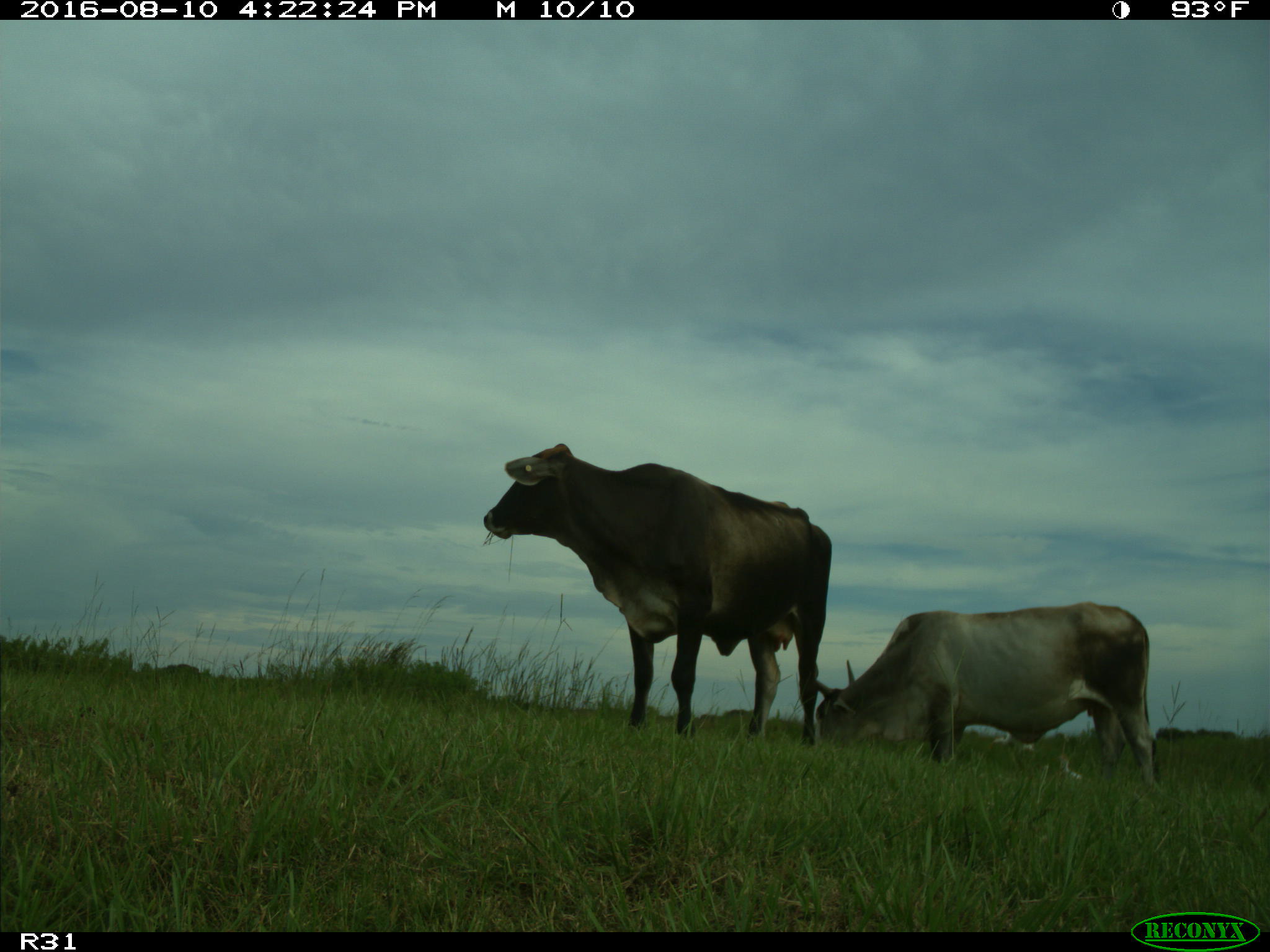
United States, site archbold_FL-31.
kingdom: Animalia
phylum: Chordata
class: Mammalia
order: Artiodactyla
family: Bovidae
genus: Bos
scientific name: Bos taurus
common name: domestic cow